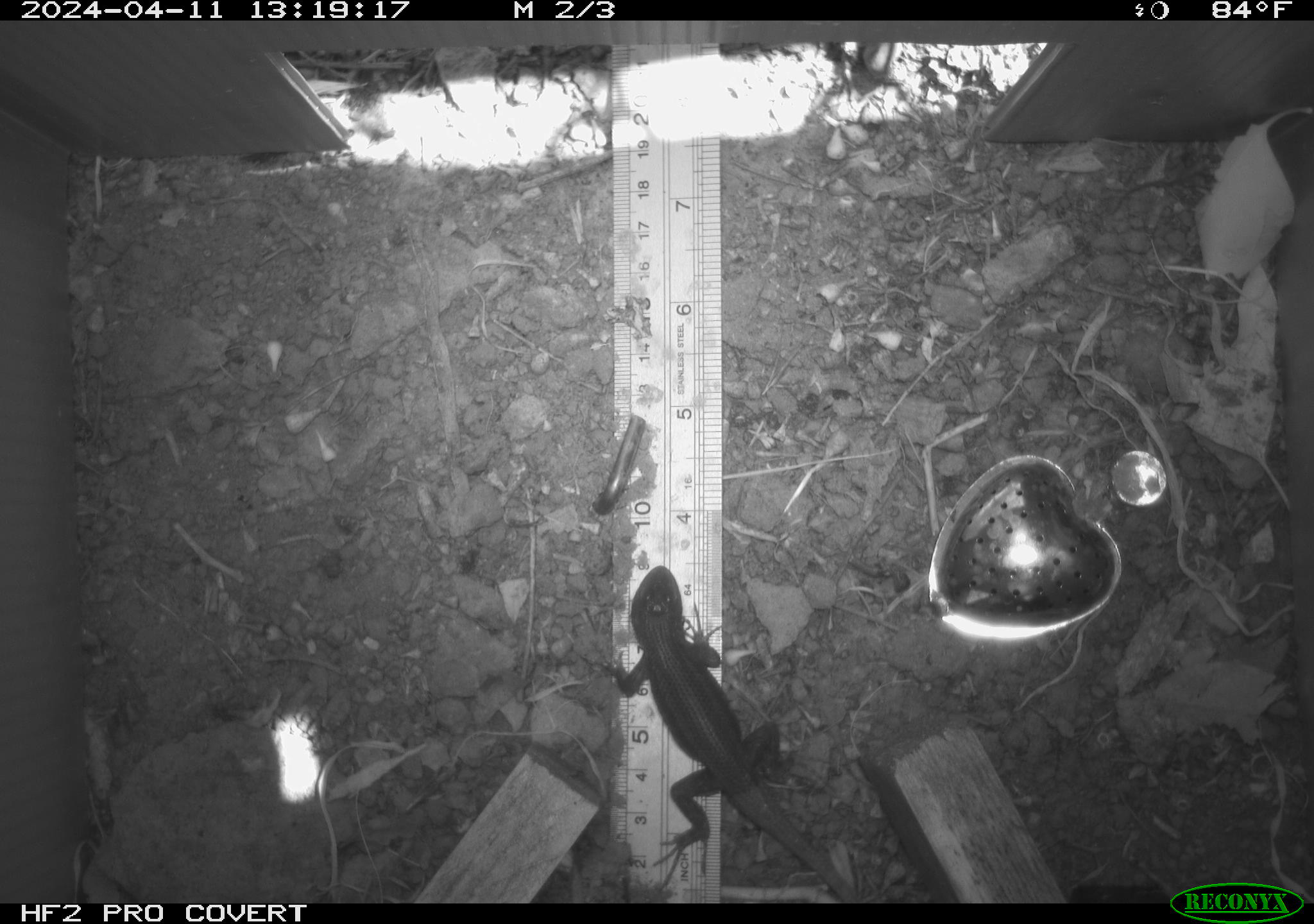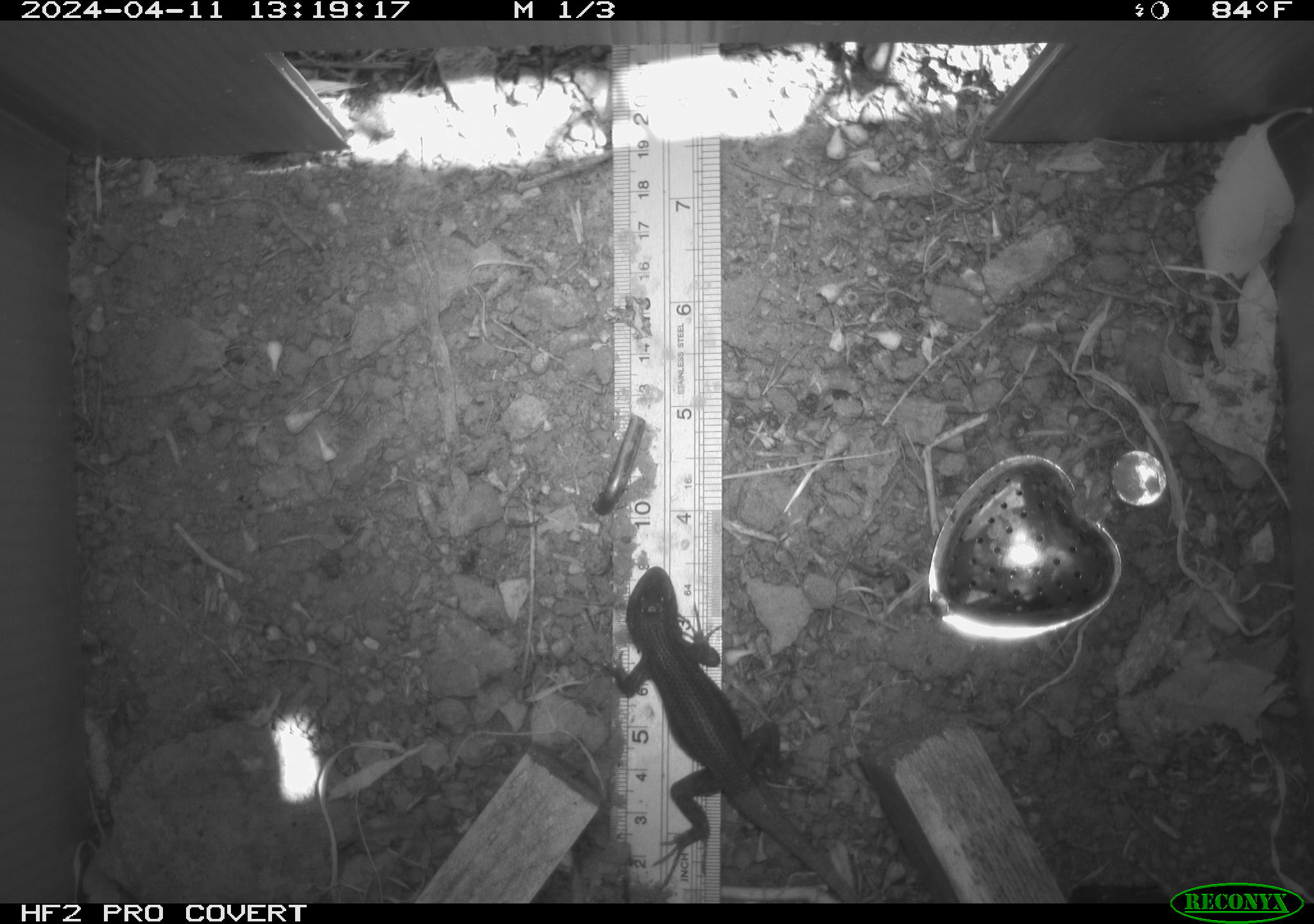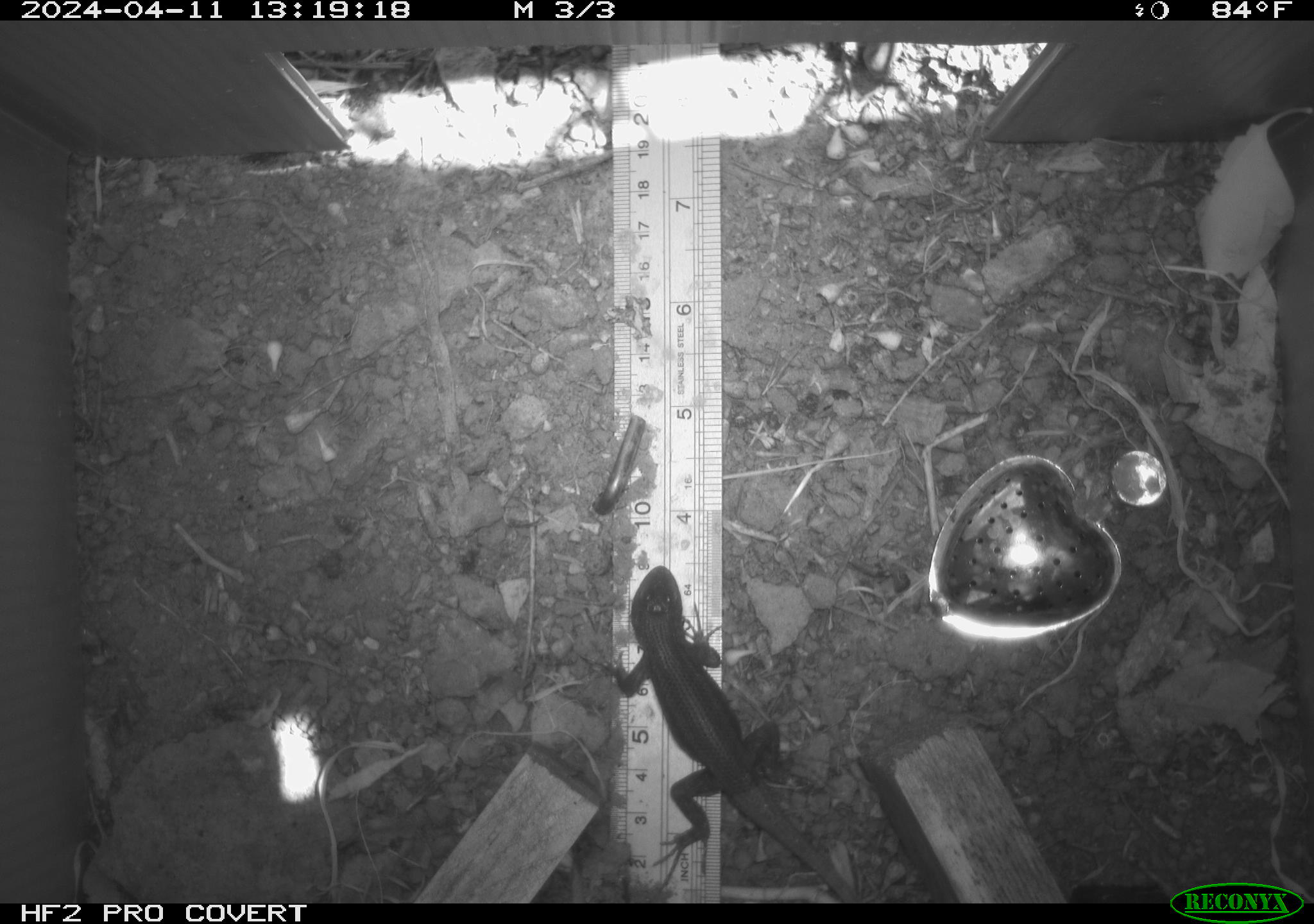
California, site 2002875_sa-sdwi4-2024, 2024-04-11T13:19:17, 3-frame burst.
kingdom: Animalia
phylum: Chordata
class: Reptilia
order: Squamata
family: Phrynosomatidae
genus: Sceloporus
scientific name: Sceloporus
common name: spiny lizards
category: sceloporus species